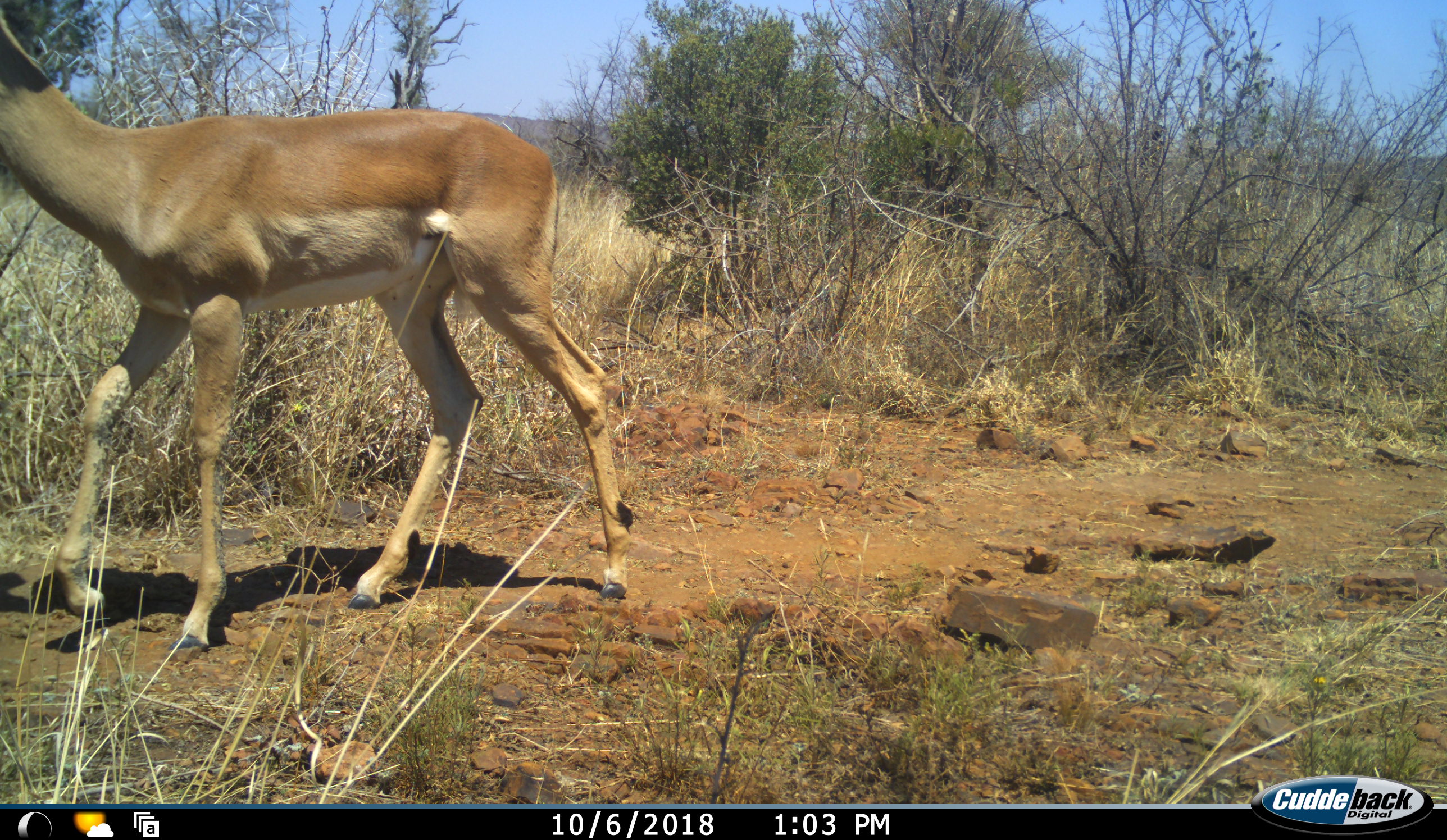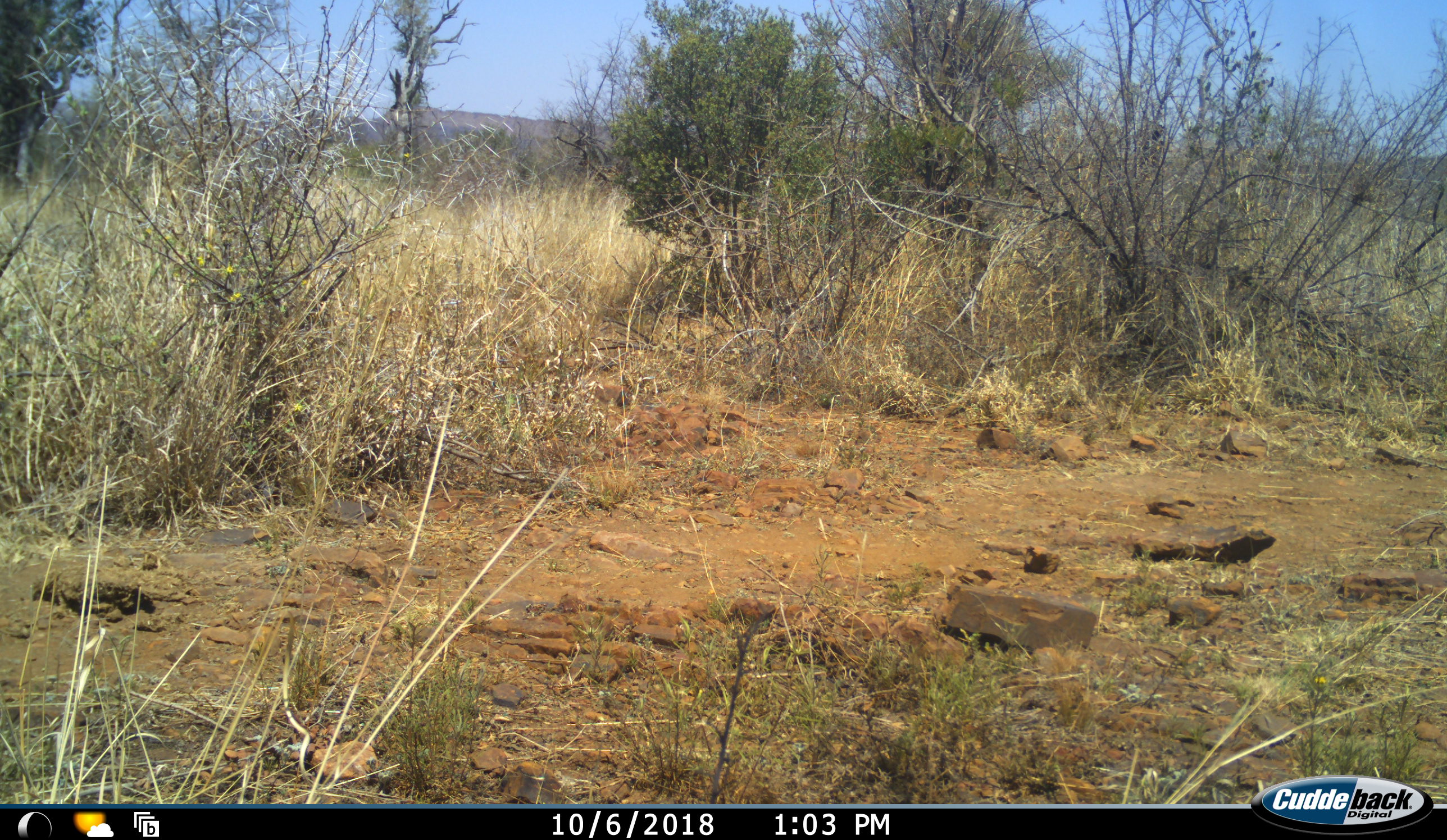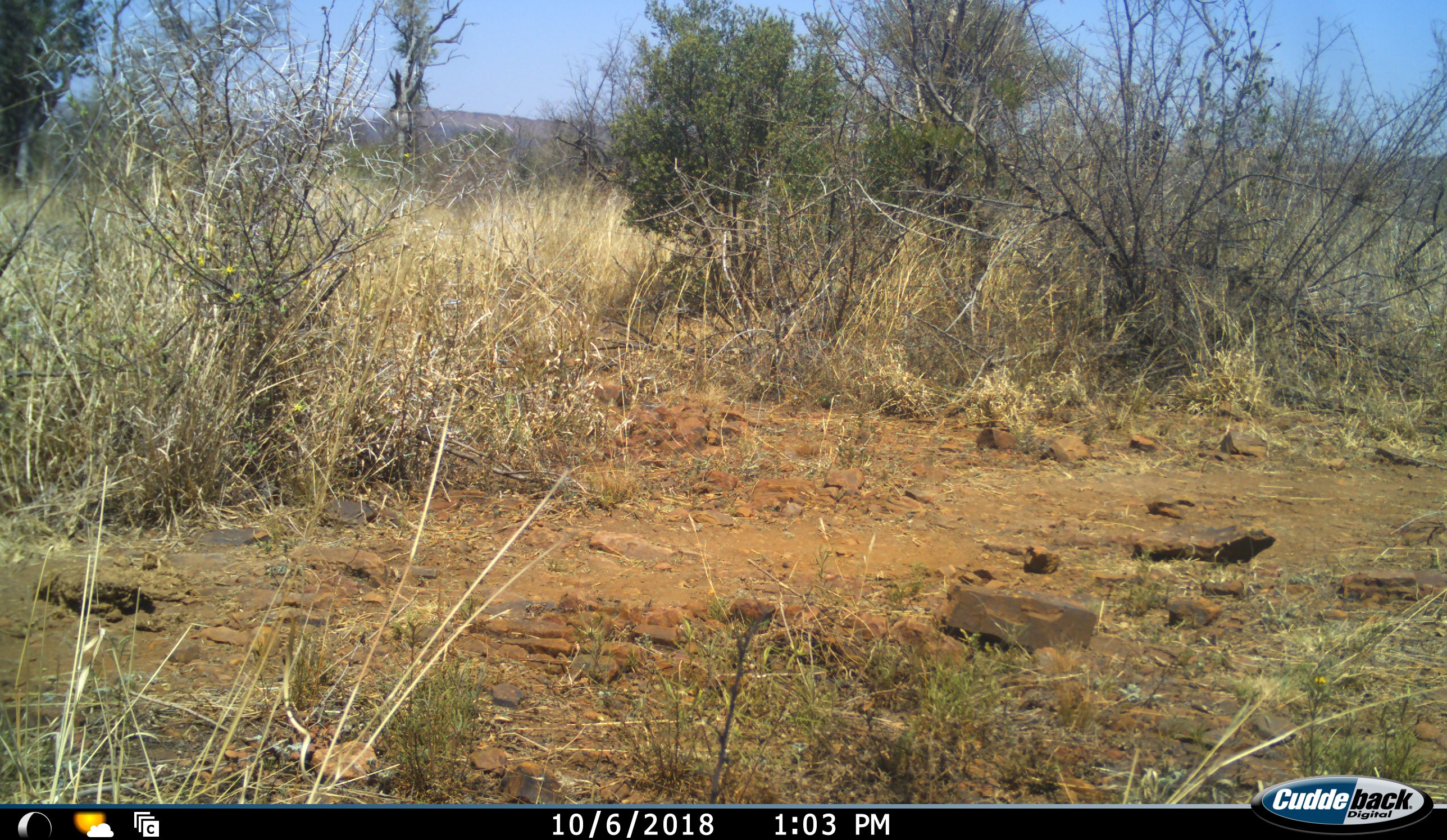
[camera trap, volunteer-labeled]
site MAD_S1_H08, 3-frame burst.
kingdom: Animalia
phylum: Chordata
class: Mammalia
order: Artiodactyla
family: Bovidae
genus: Aepyceros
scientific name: Aepyceros melampus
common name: impala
Impala (Aepyceros melampus), count 1. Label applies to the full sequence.